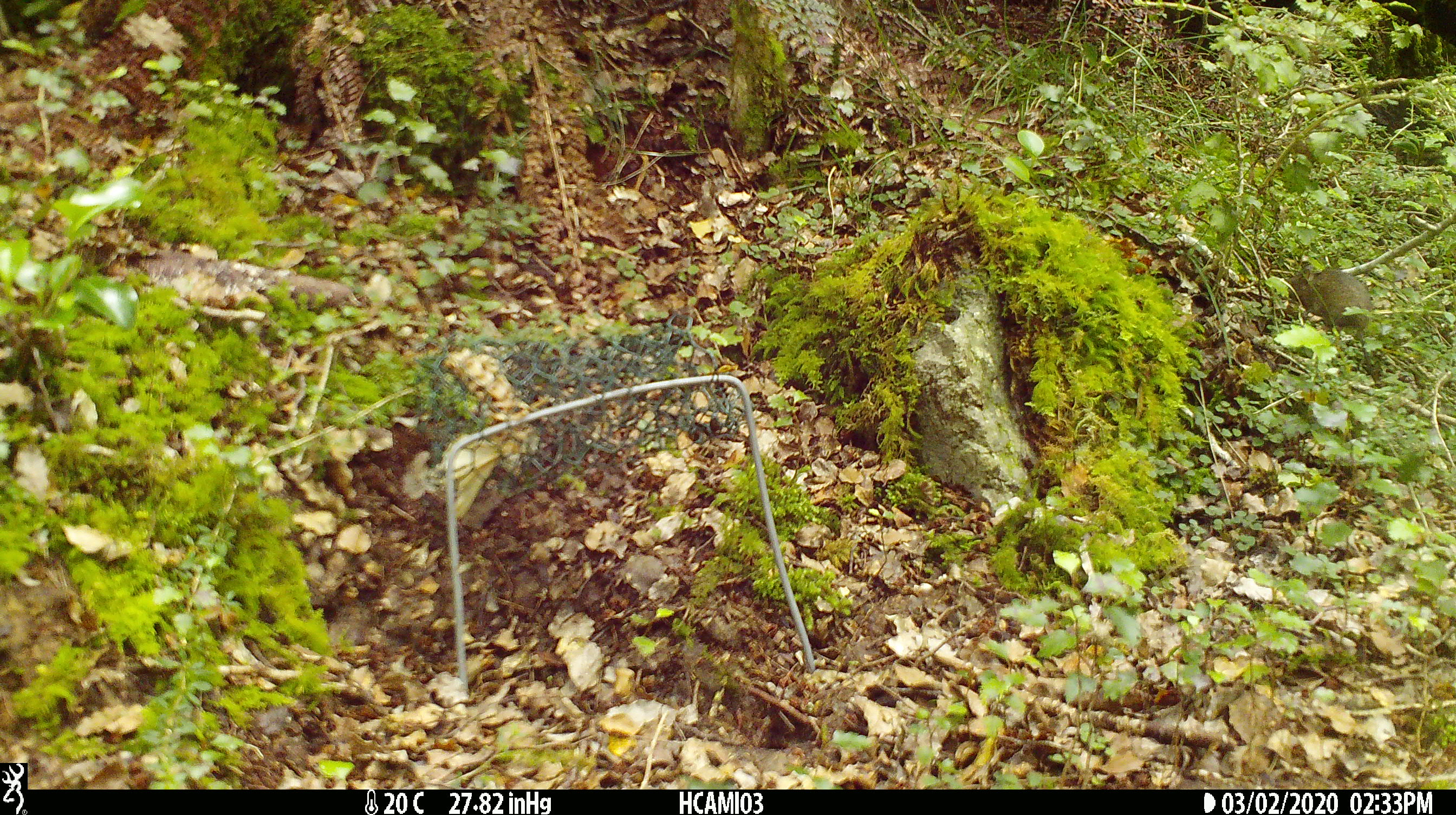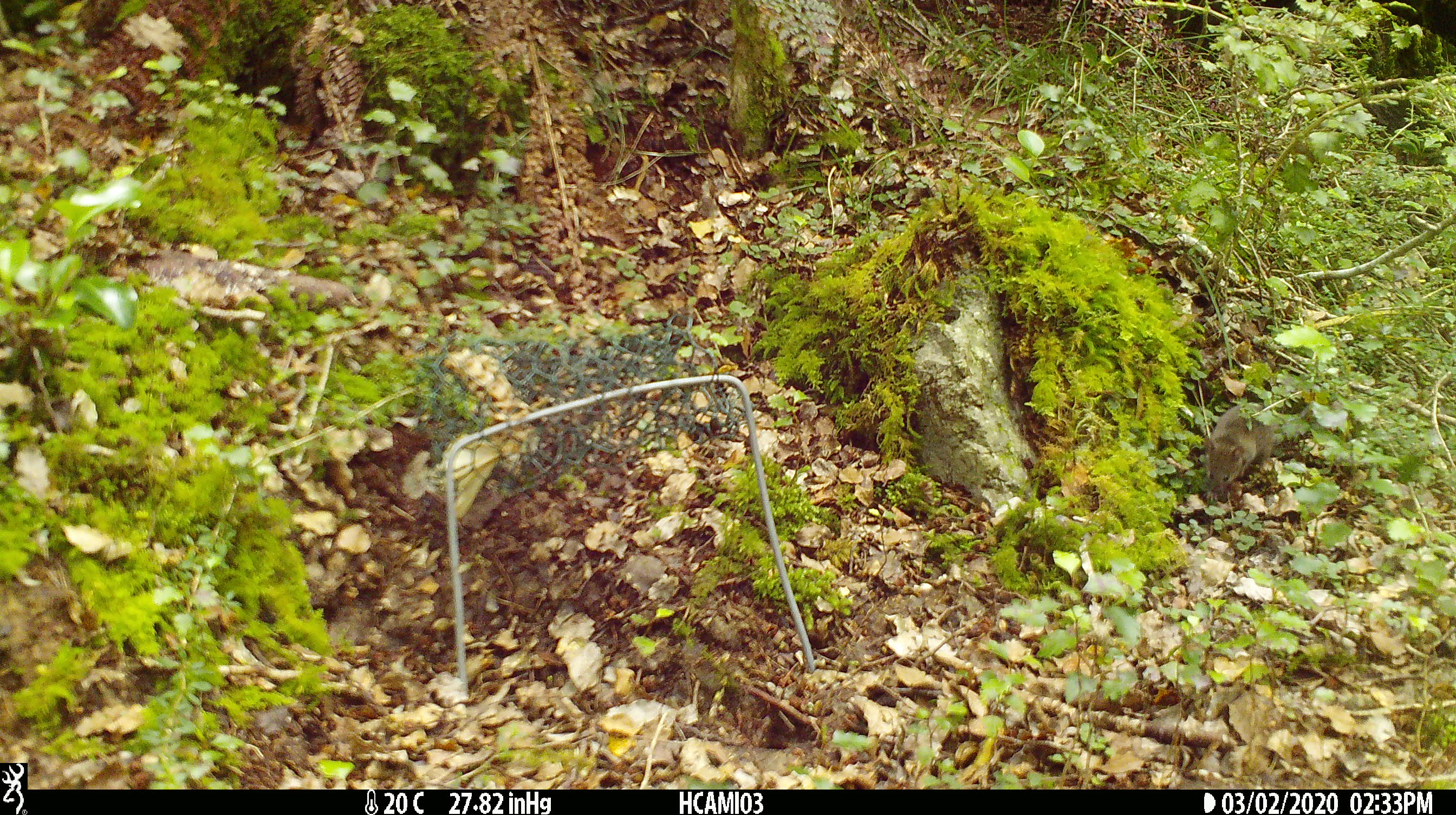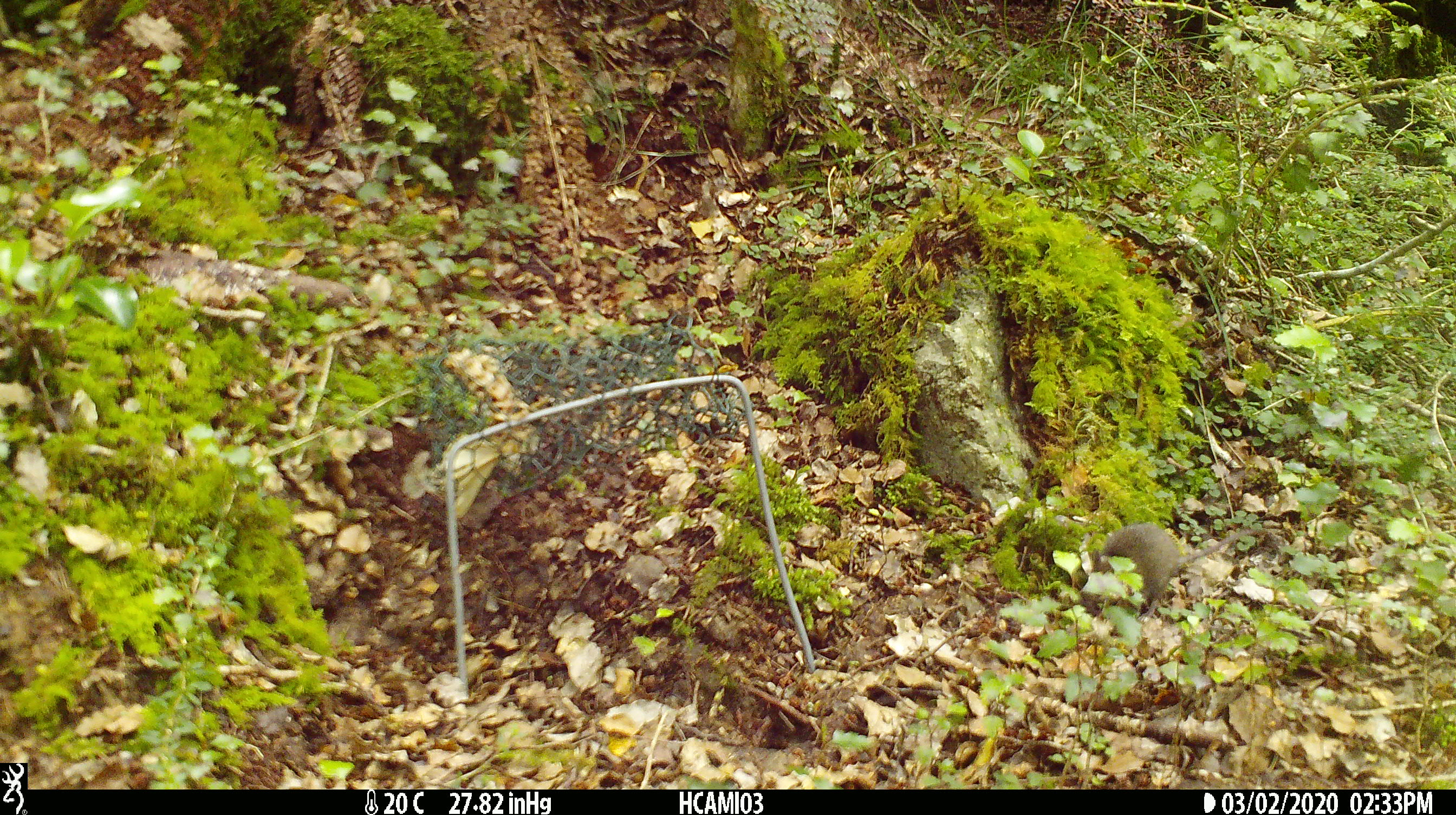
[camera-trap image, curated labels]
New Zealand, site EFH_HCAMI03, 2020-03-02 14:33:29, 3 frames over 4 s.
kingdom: Animalia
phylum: Chordata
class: Mammalia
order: Rodentia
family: Muridae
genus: Mus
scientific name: Mus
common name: mouse